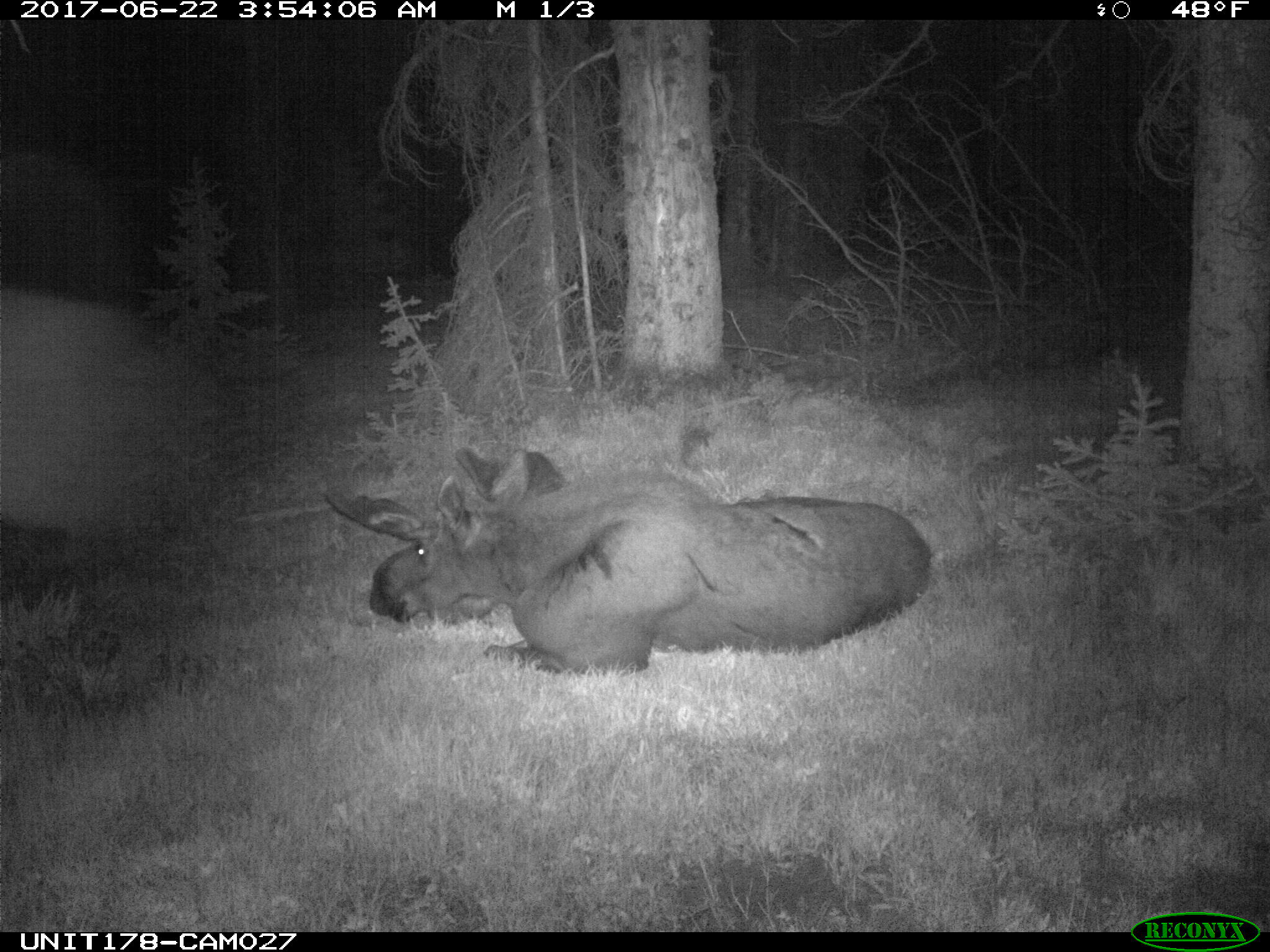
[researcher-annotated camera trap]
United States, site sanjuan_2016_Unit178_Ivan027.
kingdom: Animalia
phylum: Chordata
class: Mammalia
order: Artiodactyla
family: Cervidae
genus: Alces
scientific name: Alces alces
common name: moose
Alces alces (moose).